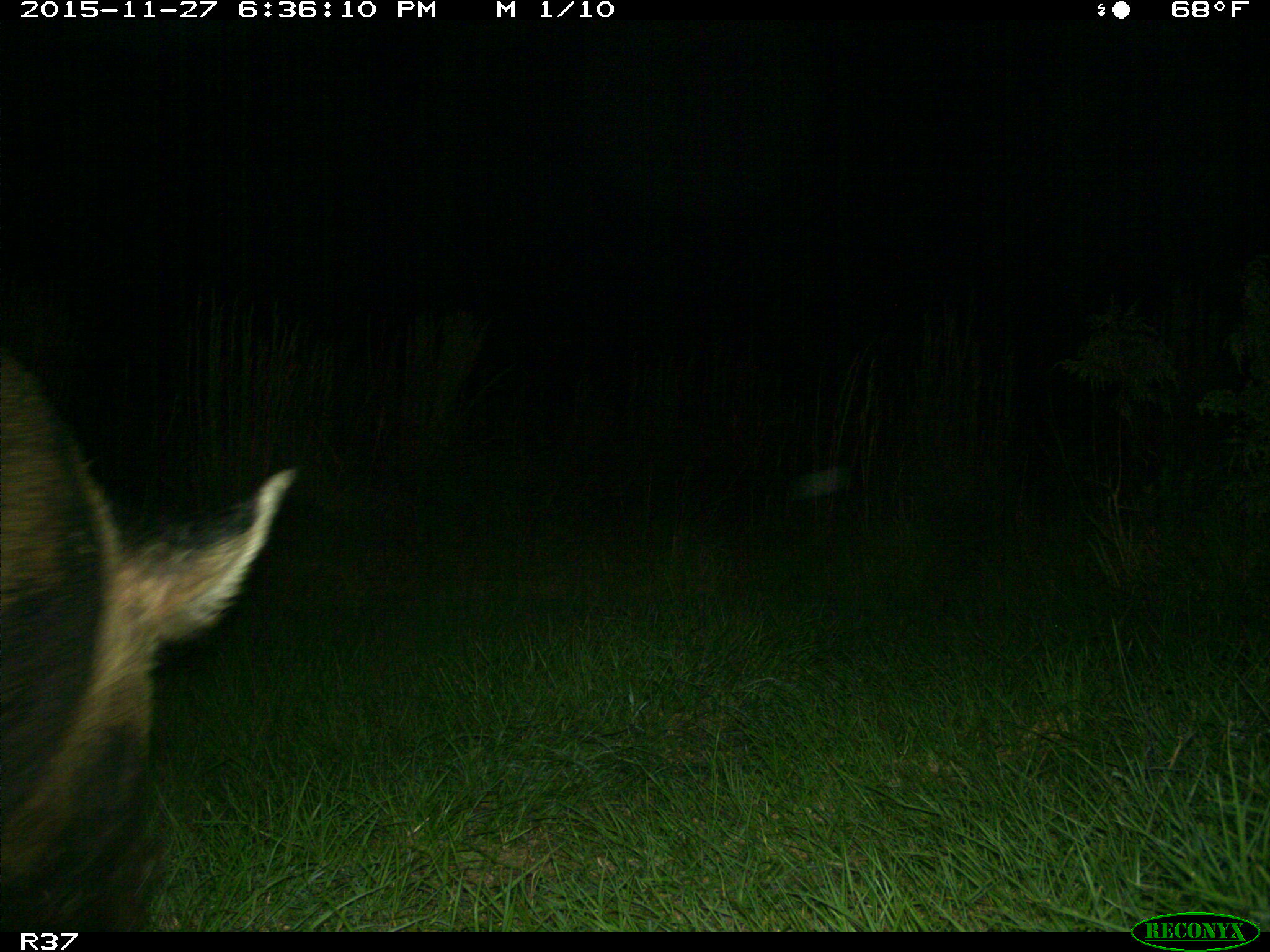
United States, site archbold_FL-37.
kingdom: Animalia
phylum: Chordata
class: Mammalia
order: Artiodactyla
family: Suidae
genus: Sus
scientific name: Sus scrofa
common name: wild boar